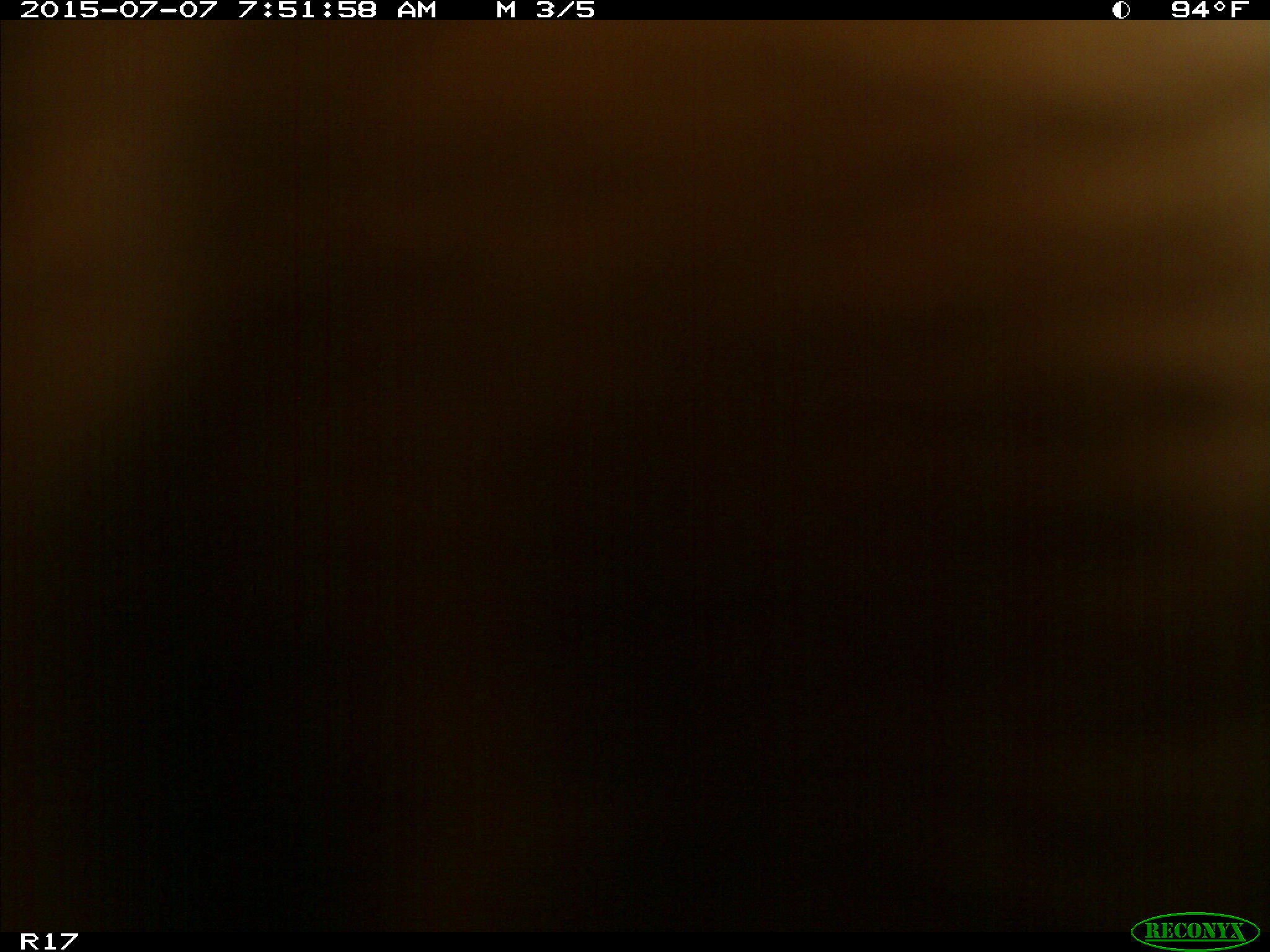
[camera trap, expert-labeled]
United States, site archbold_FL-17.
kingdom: Animalia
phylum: Chordata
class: Mammalia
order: Artiodactyla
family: Bovidae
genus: Bos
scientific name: Bos taurus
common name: domestic cow